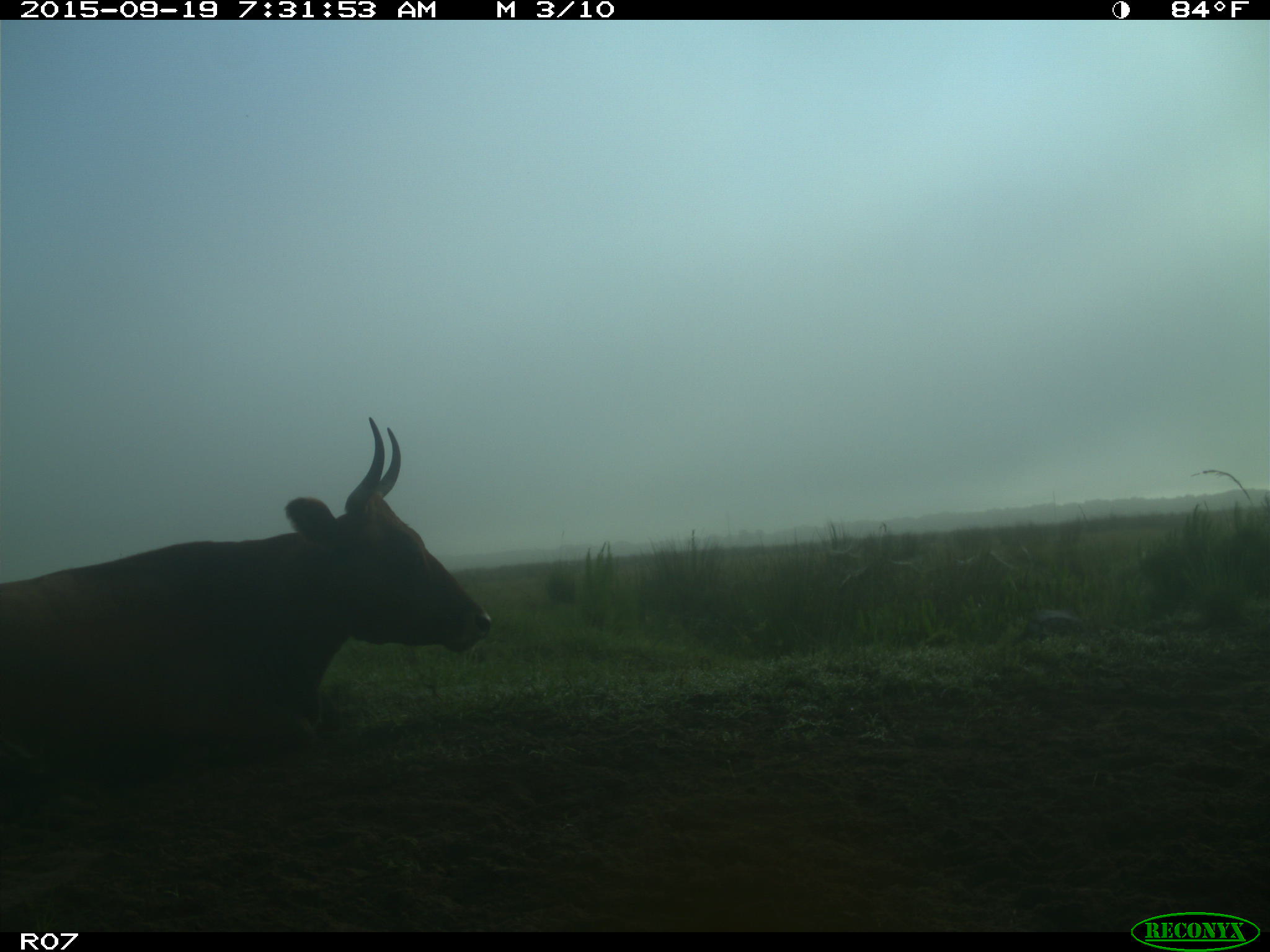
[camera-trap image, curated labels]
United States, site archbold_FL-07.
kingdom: Animalia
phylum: Chordata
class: Mammalia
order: Artiodactyla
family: Bovidae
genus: Bos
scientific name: Bos taurus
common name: domestic cow